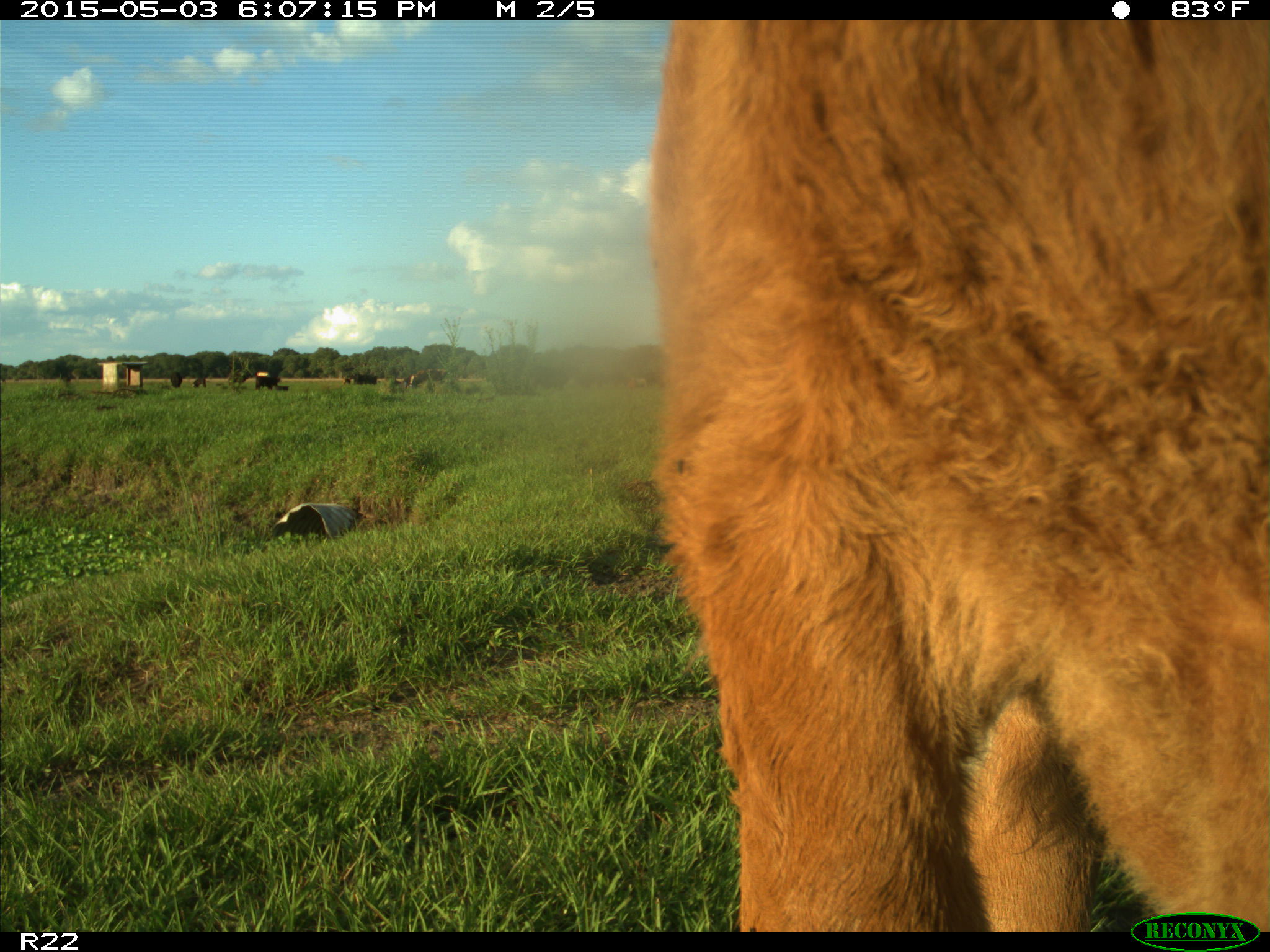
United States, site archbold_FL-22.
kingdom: Animalia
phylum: Chordata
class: Mammalia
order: Artiodactyla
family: Bovidae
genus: Bos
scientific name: Bos taurus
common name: domestic cow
Bos taurus (domestic cow).